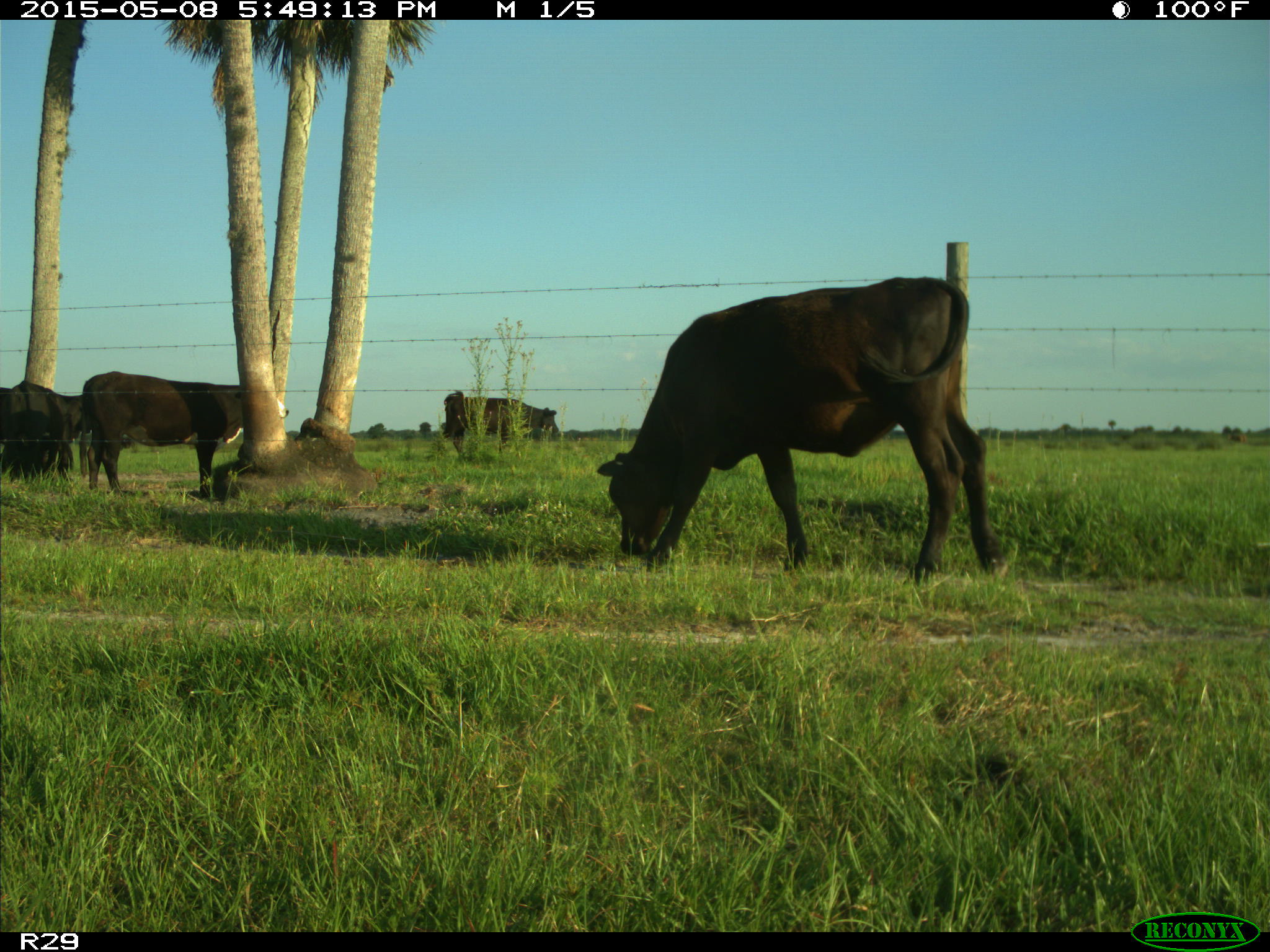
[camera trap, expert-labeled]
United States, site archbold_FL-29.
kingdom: Animalia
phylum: Chordata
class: Mammalia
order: Artiodactyla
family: Bovidae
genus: Bos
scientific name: Bos taurus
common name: domestic cow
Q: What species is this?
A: Bos taurus (domestic cow).